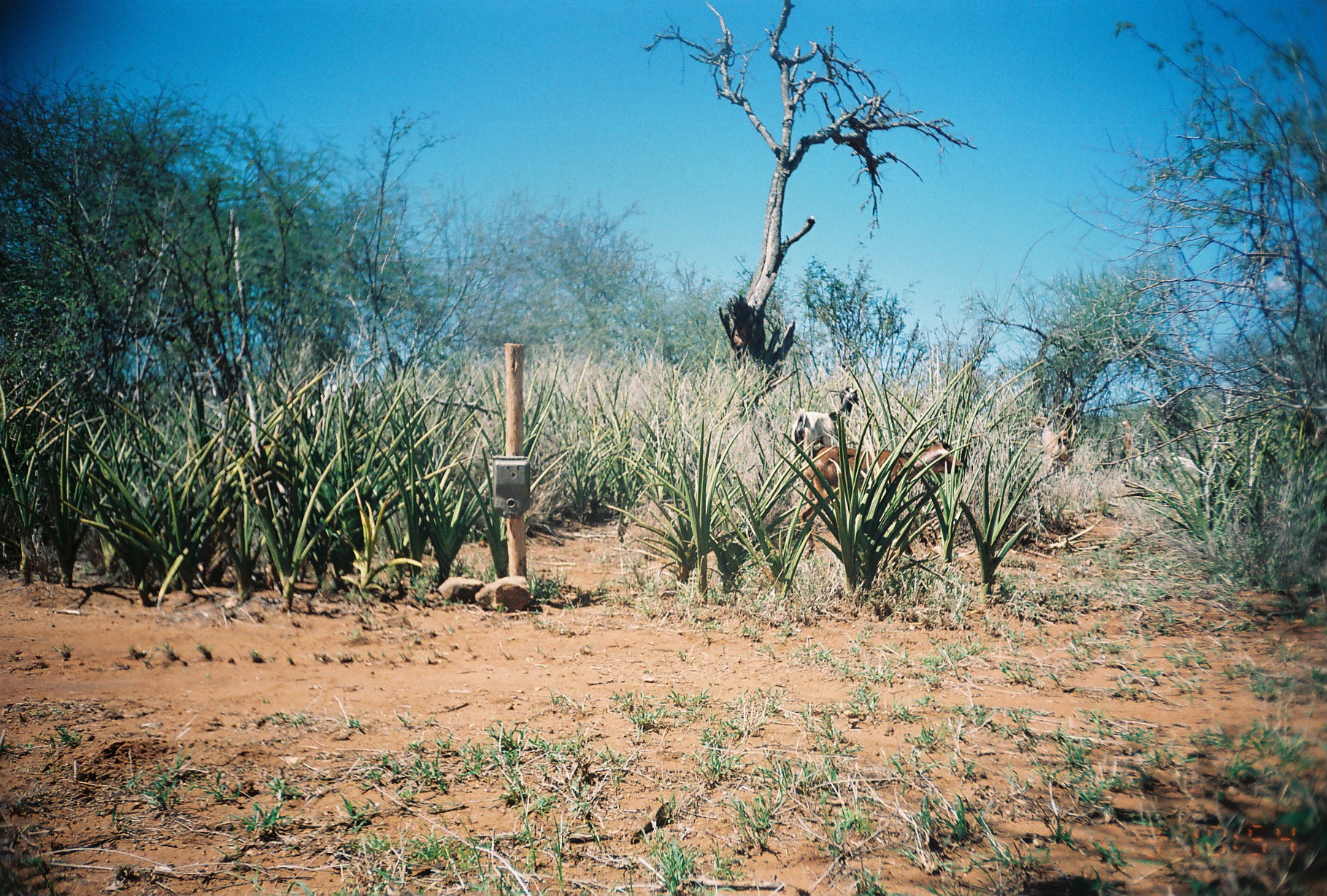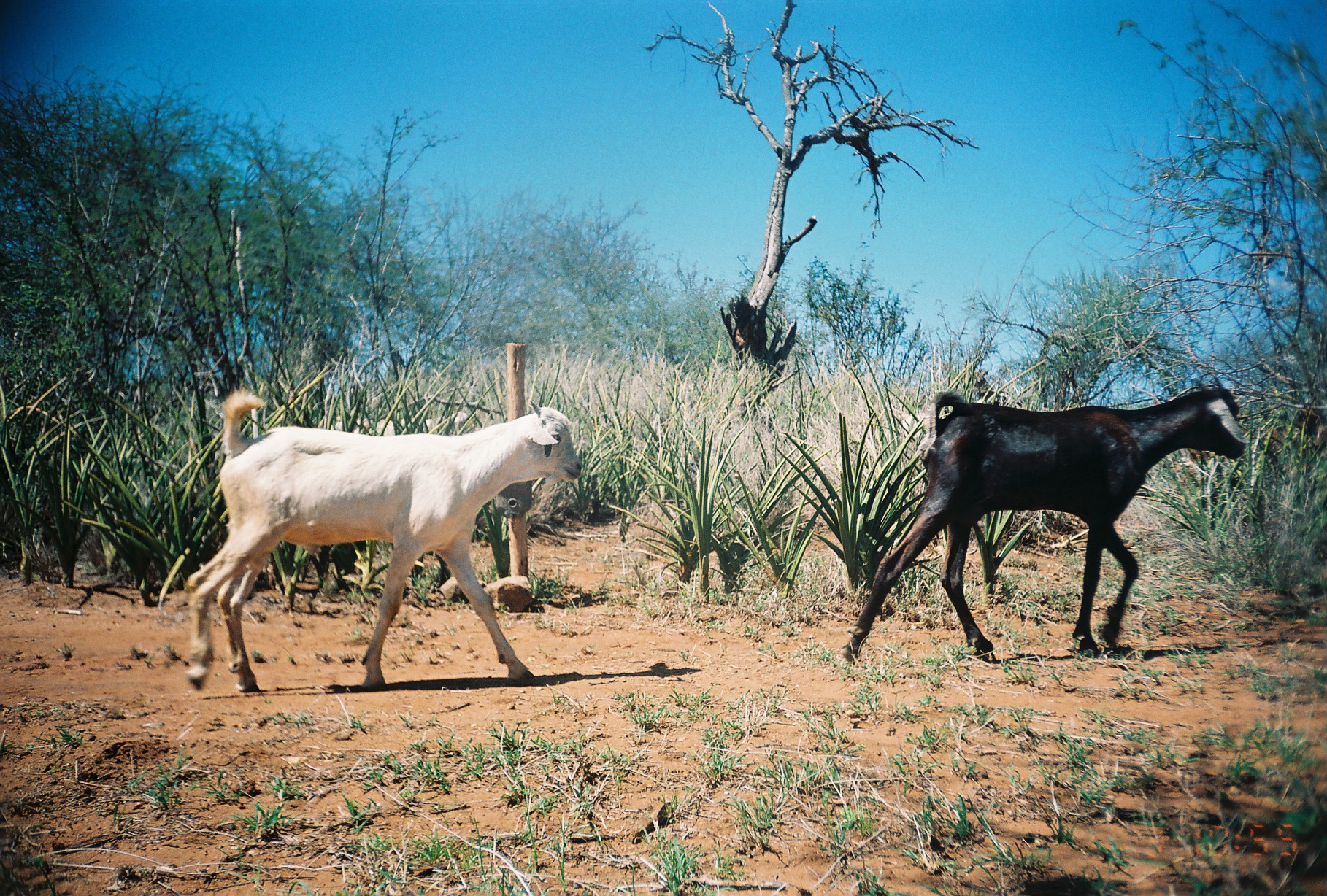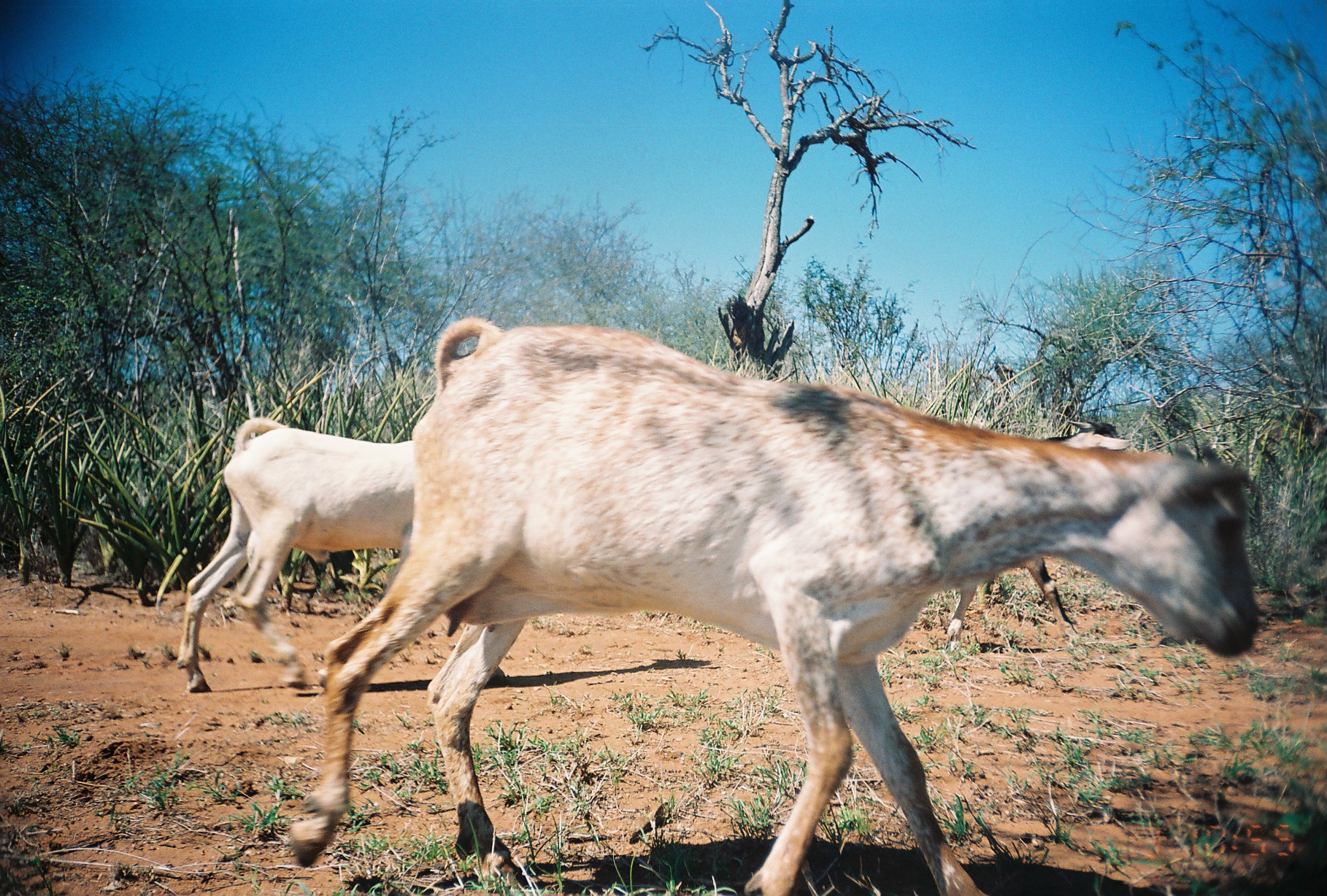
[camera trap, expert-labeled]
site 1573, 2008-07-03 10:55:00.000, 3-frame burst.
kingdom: Animalia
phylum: Chordata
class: Mammalia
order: Artiodactyla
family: Bovidae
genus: Capra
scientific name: Capra aegagrus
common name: wild goat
Capra aegagrus (wild goat), count 5.